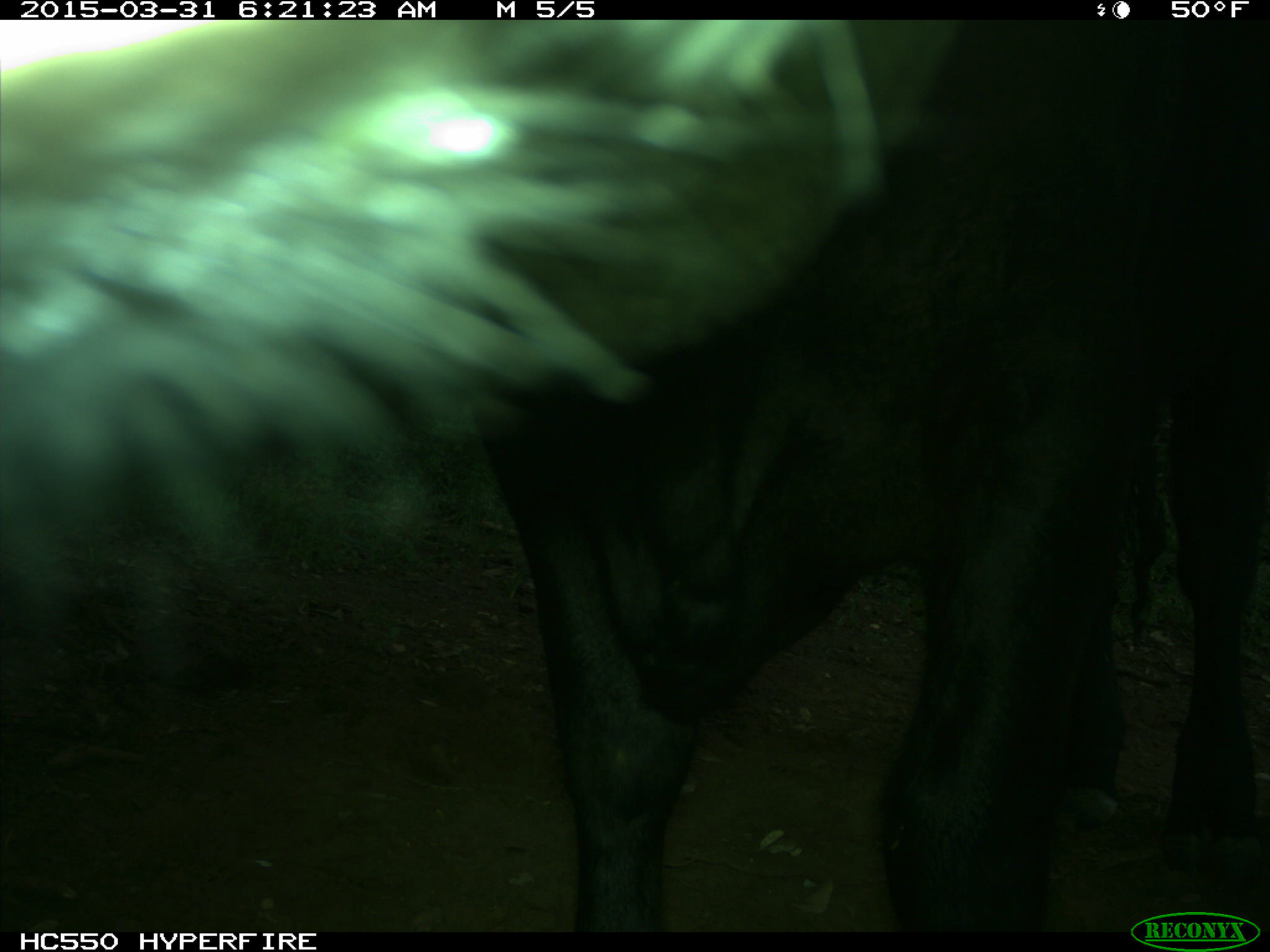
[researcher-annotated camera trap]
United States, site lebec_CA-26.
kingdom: Animalia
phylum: Chordata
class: Mammalia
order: Artiodactyla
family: Bovidae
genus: Bos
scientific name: Bos taurus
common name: domestic cow